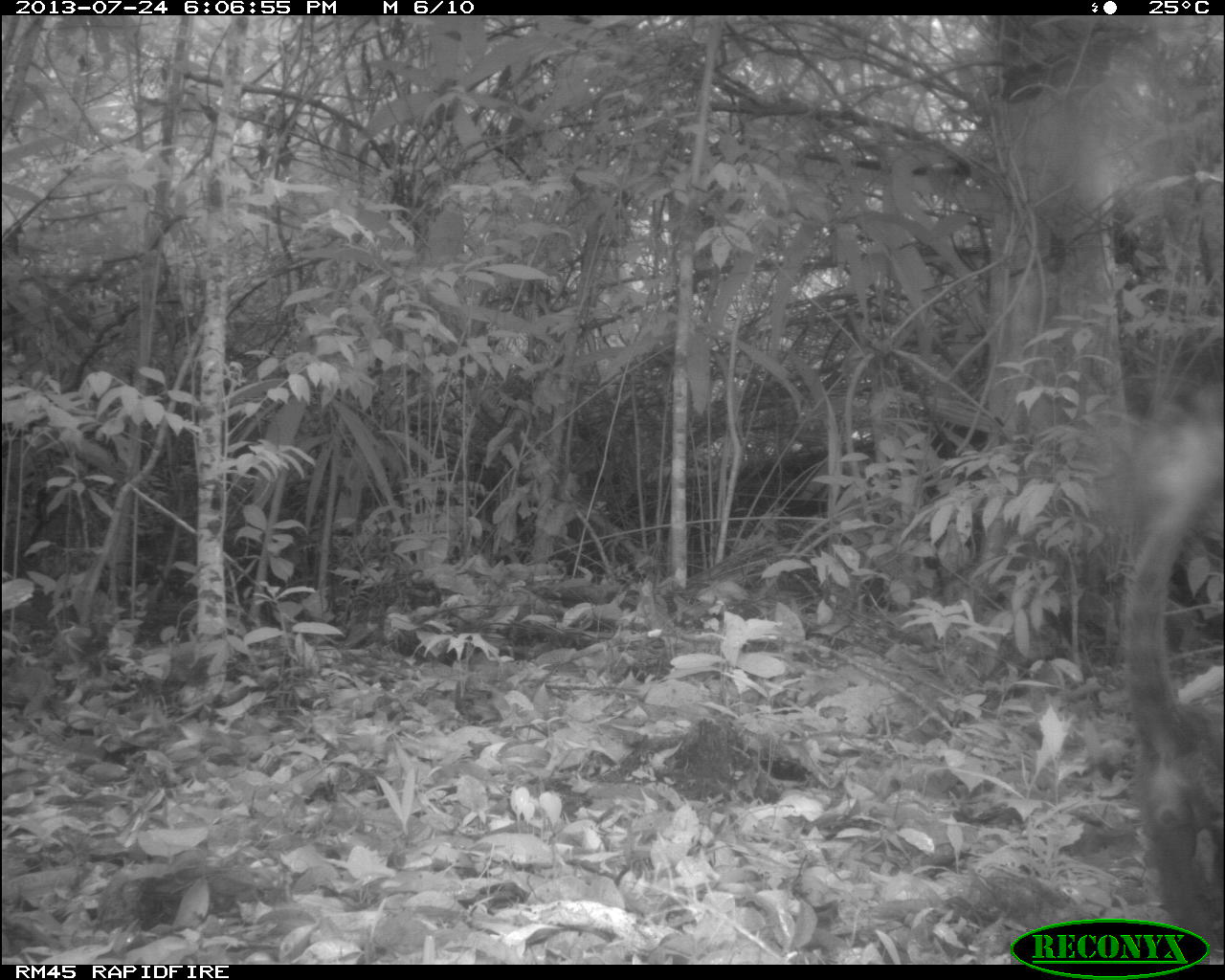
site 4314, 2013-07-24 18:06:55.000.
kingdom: Animalia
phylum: Chordata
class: Mammalia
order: Carnivora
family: Procyonidae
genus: Nasua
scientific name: Nasua narica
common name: white-nosed coati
Nasua narica (white-nosed coati), count 1, sex male.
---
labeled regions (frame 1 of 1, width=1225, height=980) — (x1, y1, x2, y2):
nasua narica: (1113, 412, 1224, 964)